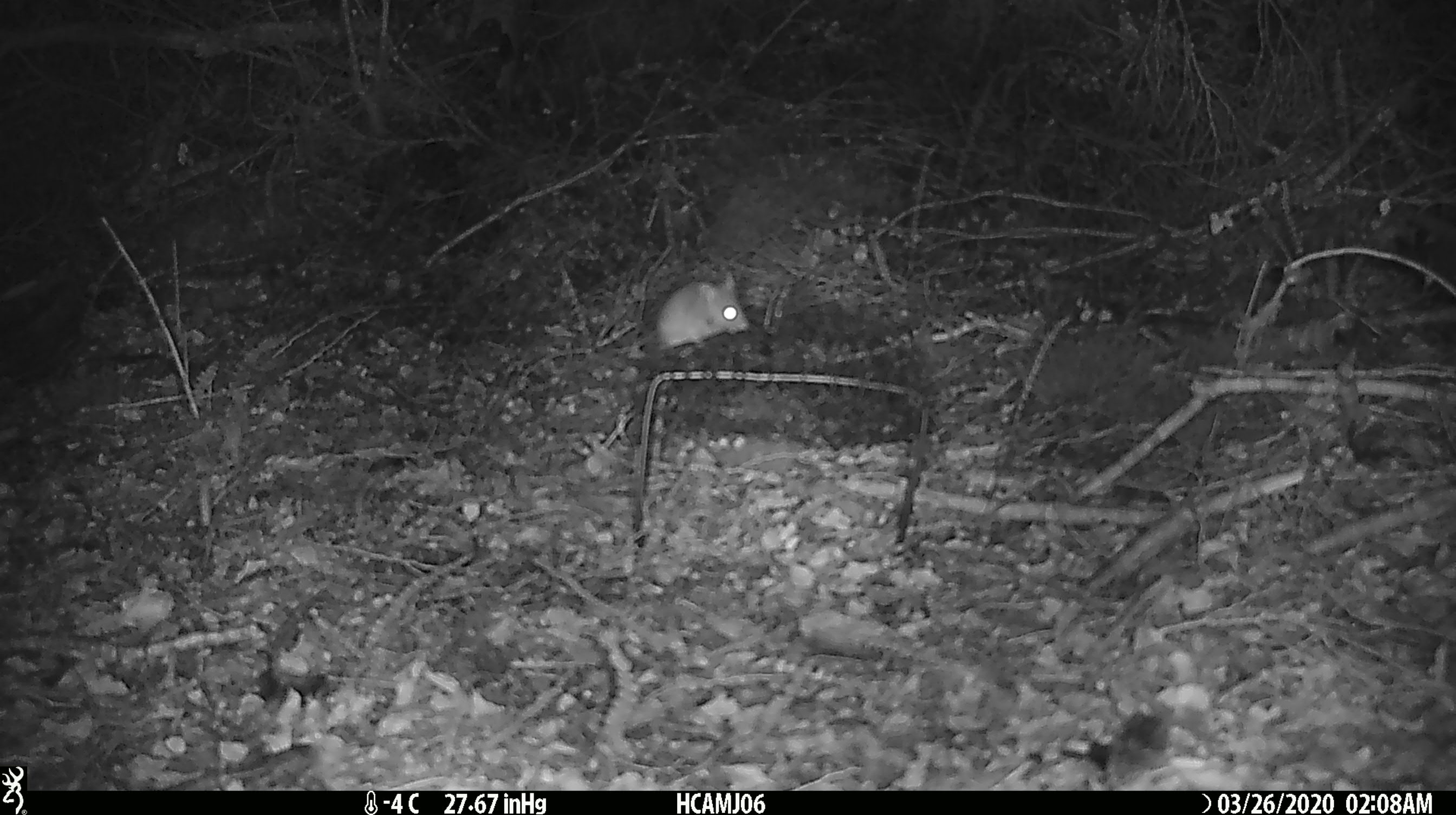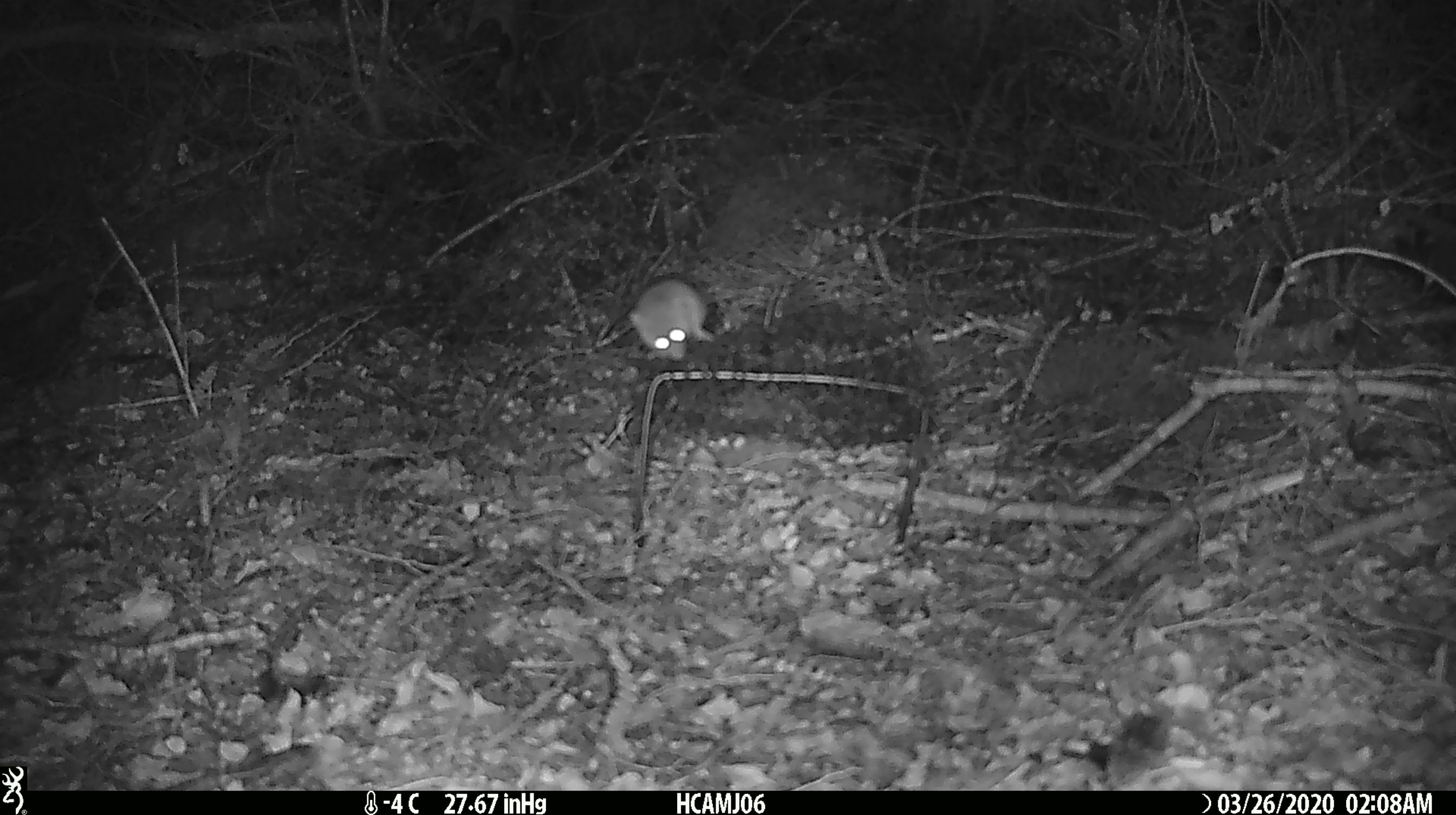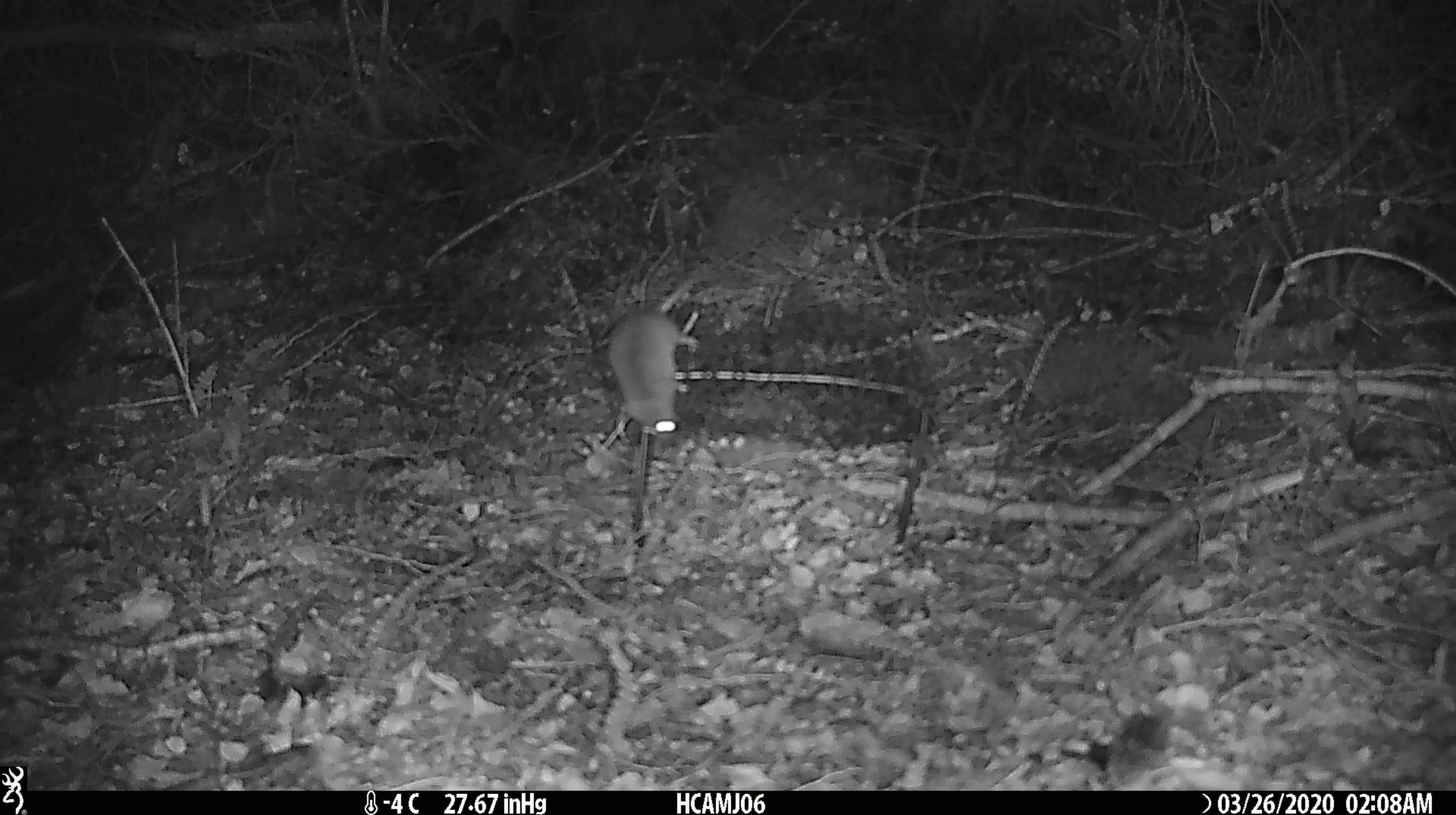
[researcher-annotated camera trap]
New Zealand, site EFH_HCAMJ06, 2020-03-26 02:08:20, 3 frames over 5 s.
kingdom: Animalia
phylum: Chordata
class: Mammalia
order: Rodentia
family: Muridae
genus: Mus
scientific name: Mus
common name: mouse